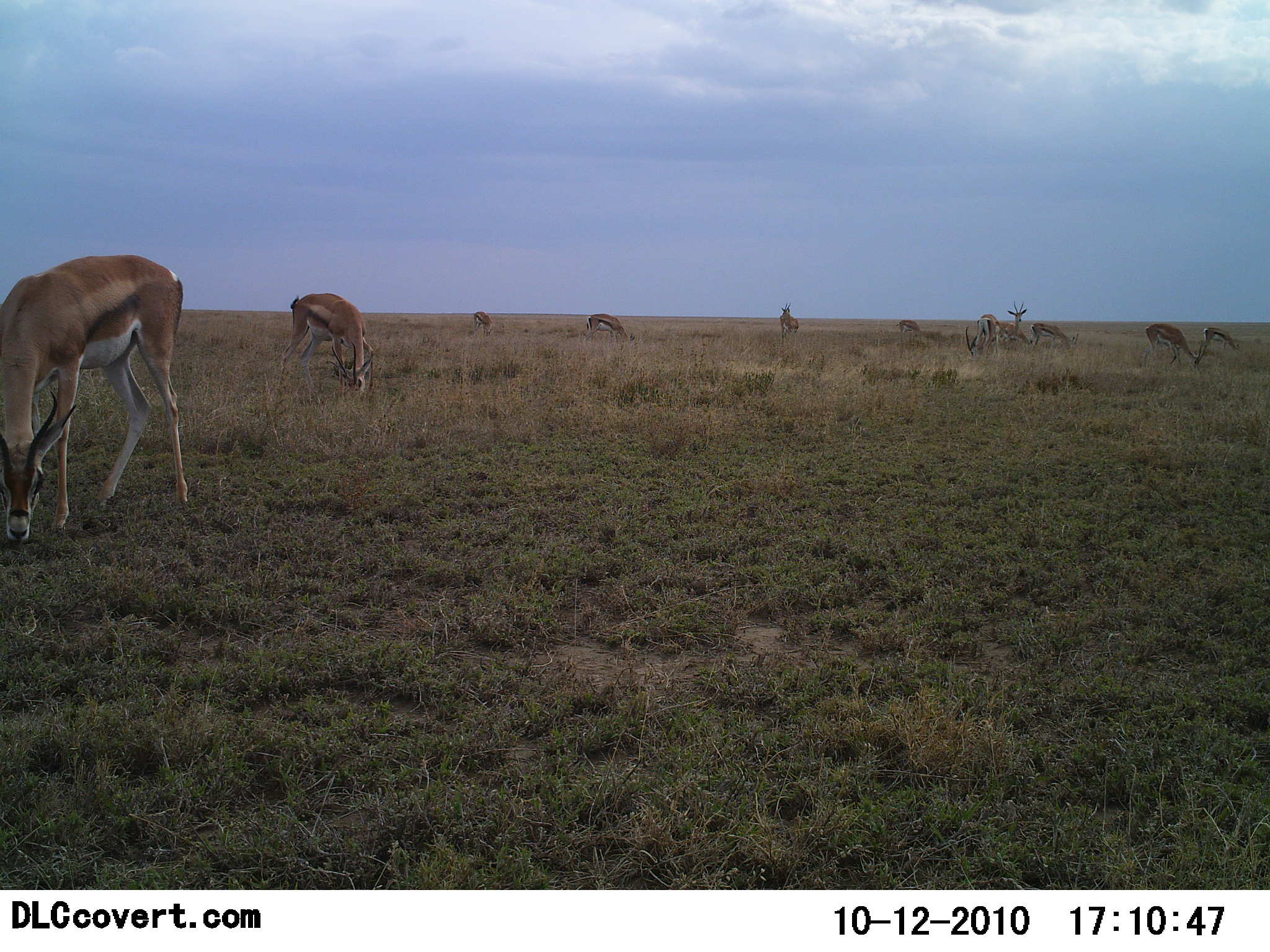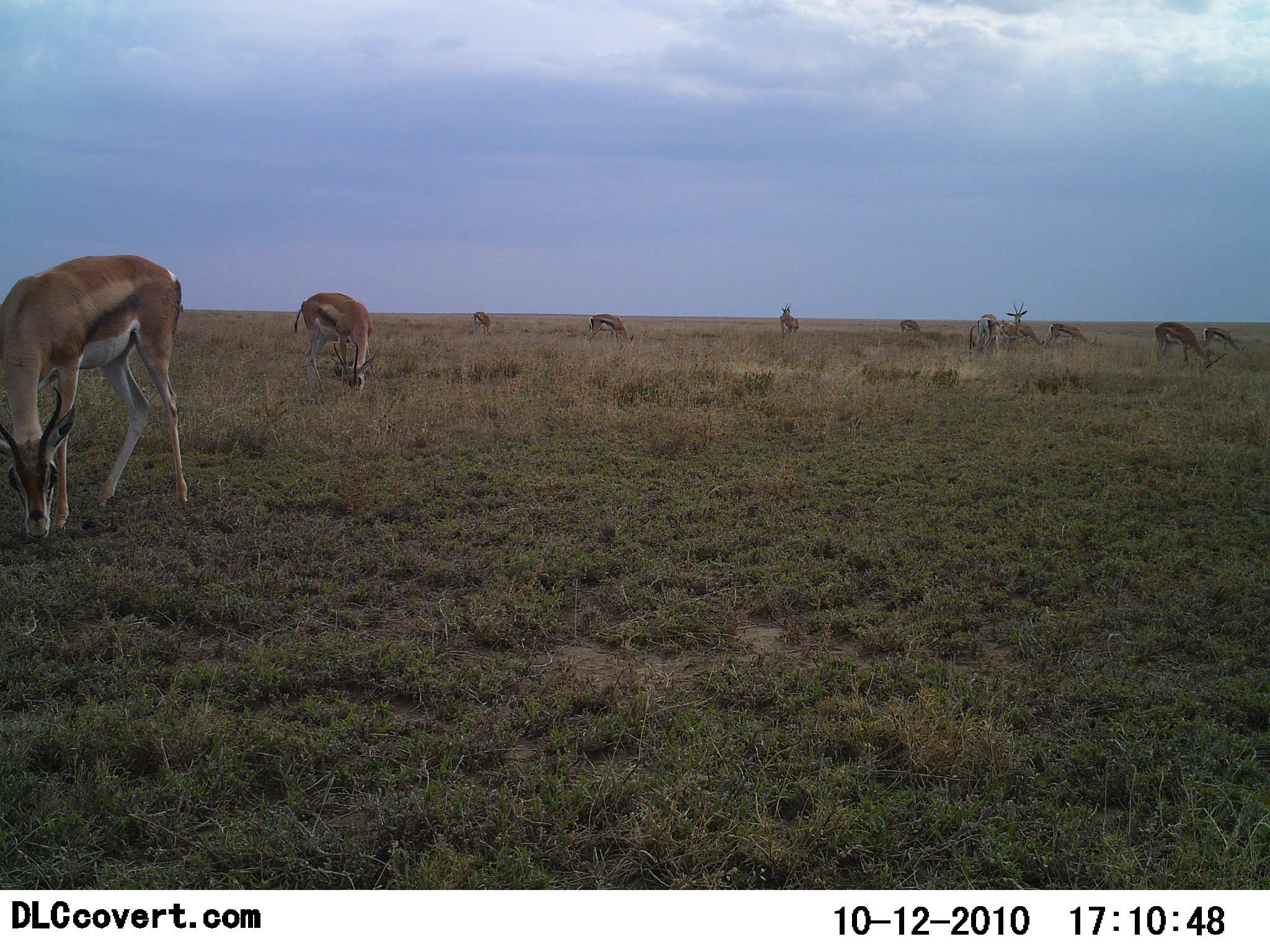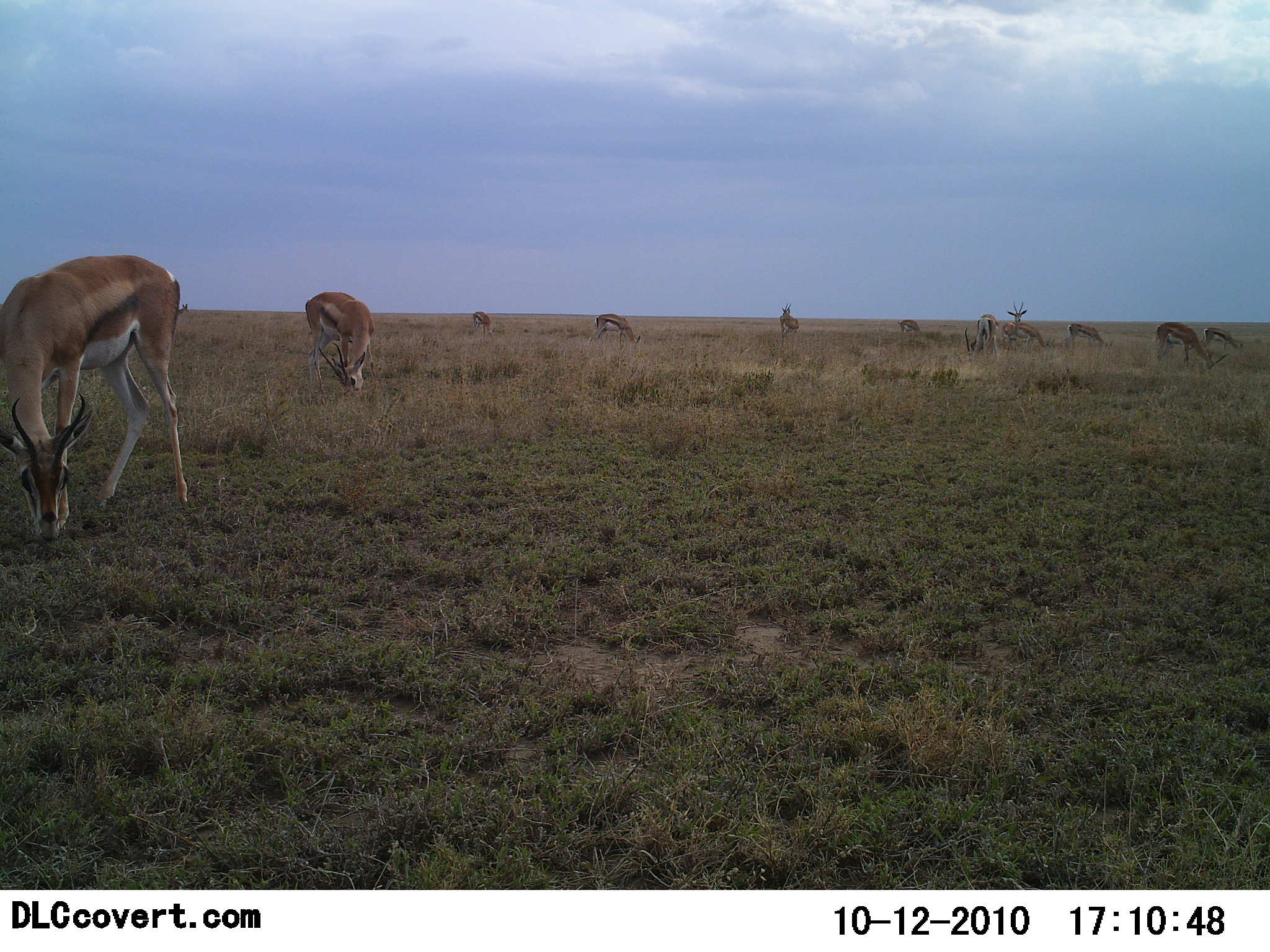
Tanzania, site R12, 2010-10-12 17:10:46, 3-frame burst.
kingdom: Animalia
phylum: Chordata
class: Mammalia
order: Artiodactyla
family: Bovidae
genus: Eudorcas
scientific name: Eudorcas thomsonii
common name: thomson's gazelle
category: gazellethomsons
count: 11-50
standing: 33%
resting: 0%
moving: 6%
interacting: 0%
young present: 0%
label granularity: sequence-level